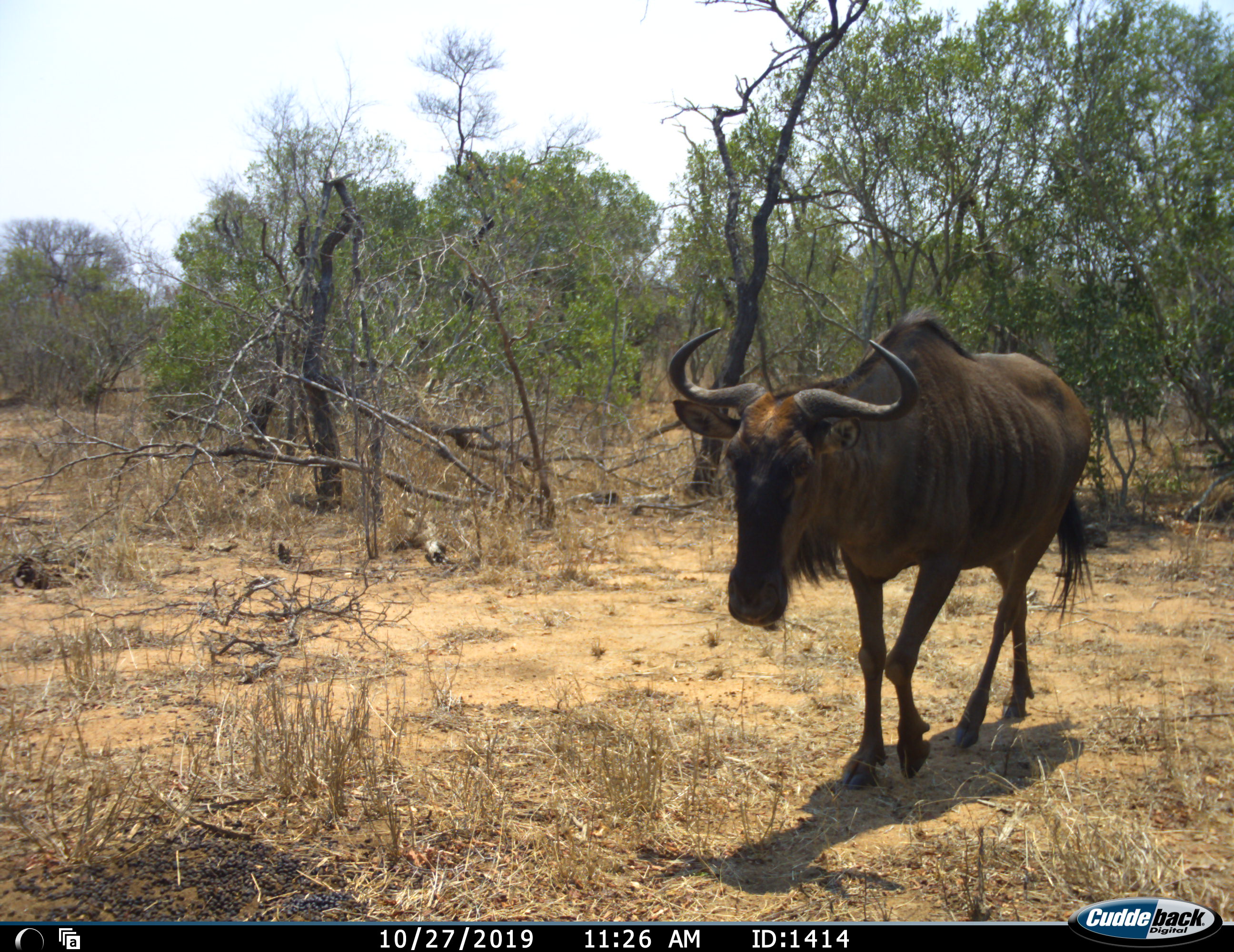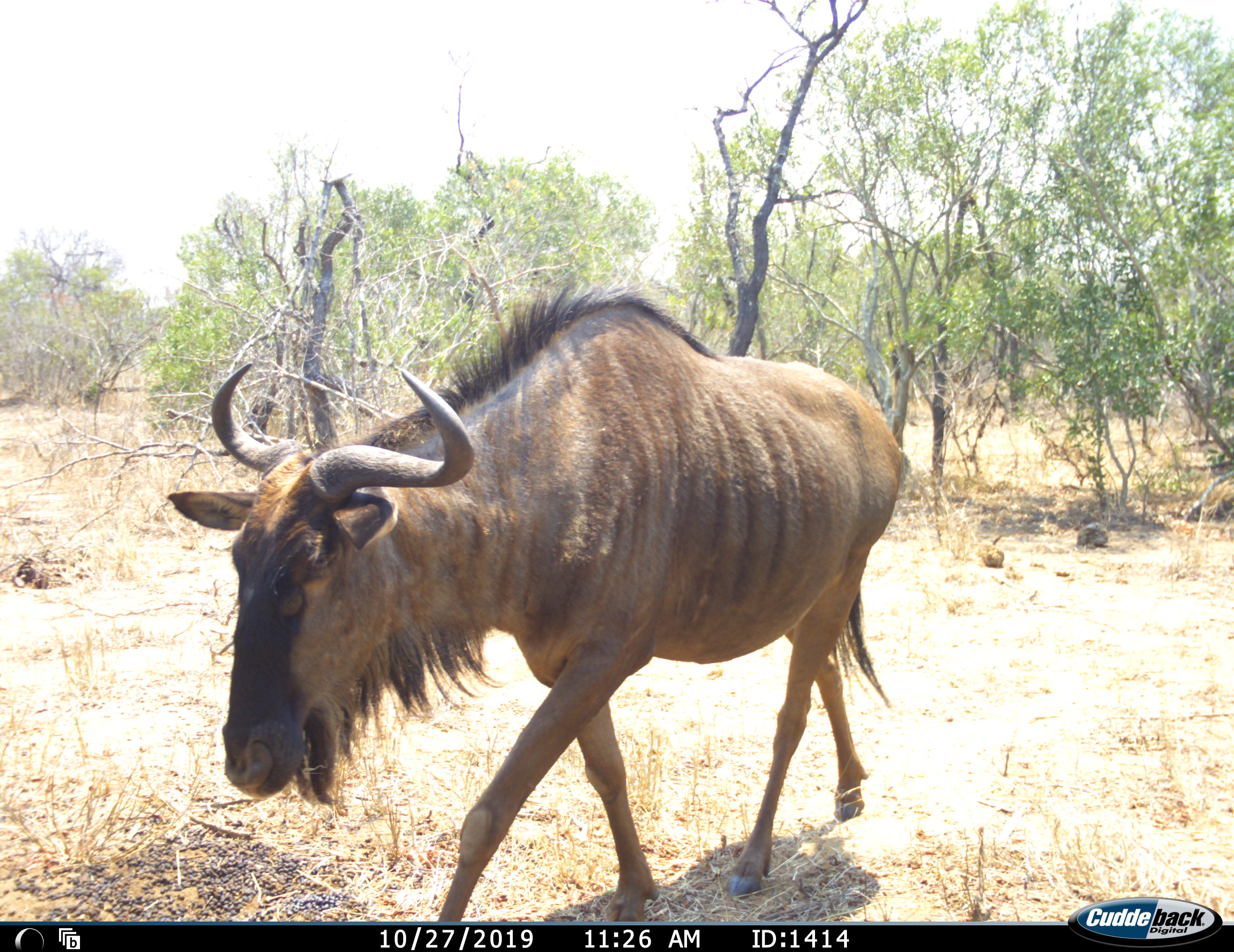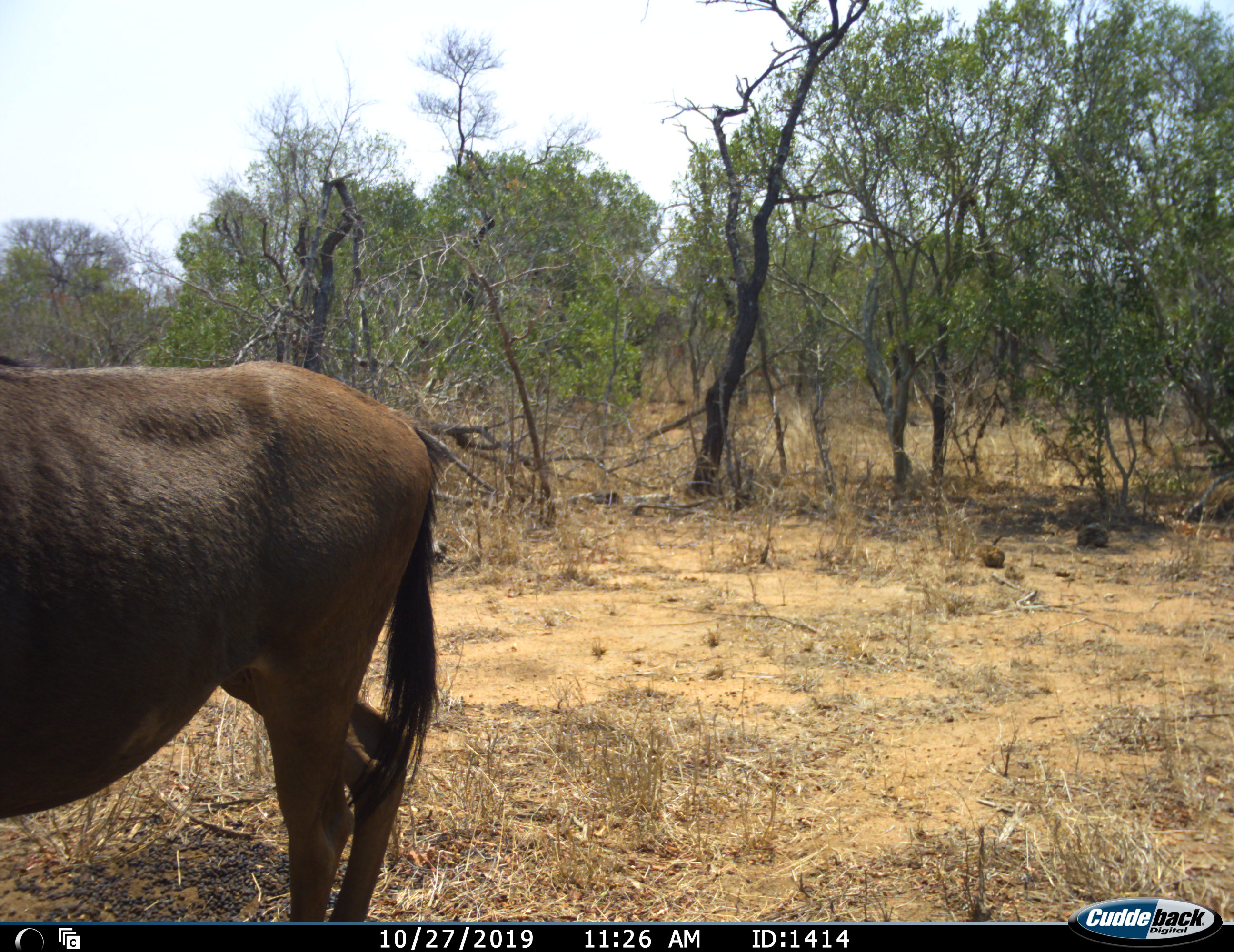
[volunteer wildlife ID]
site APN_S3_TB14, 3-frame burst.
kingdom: Animalia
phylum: Chordata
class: Mammalia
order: Artiodactyla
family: Bovidae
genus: Connochaetes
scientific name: Connochaetes taurinus taurinus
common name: blue wildebeest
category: wildebeestblue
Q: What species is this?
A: Wildebeestblue (blue wildebeest) (Connochaetes taurinus taurinus).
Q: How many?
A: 1.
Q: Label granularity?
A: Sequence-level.